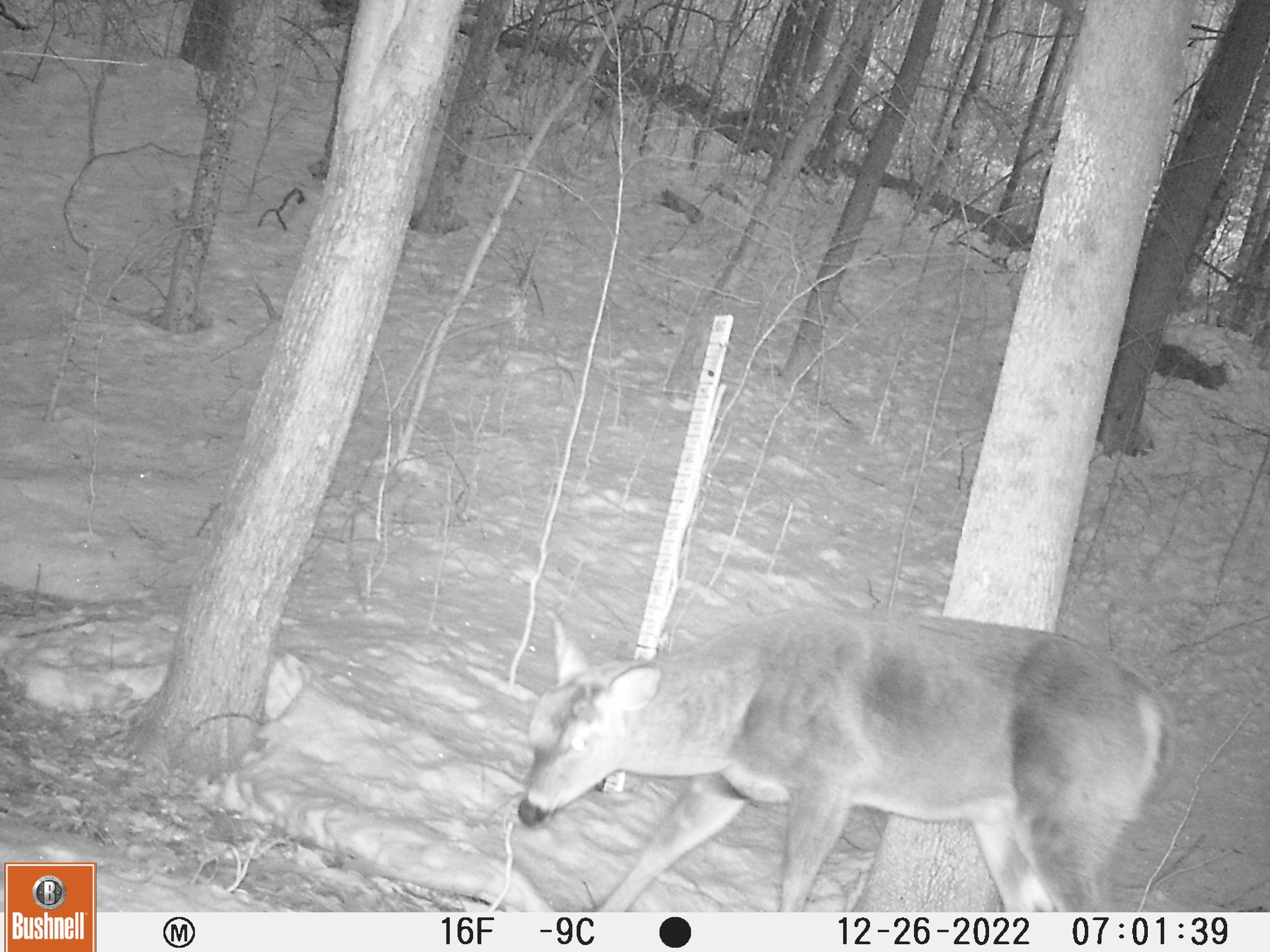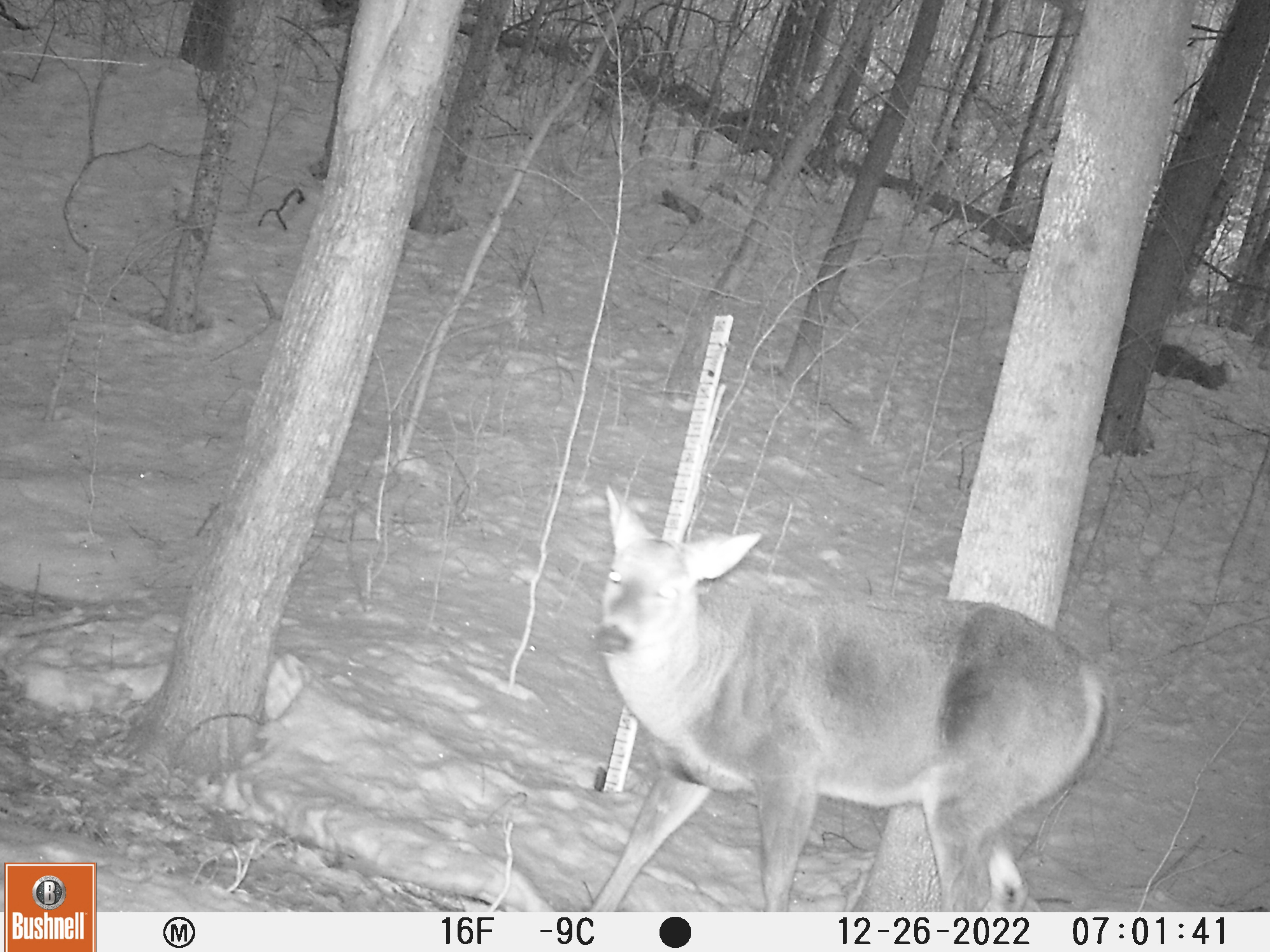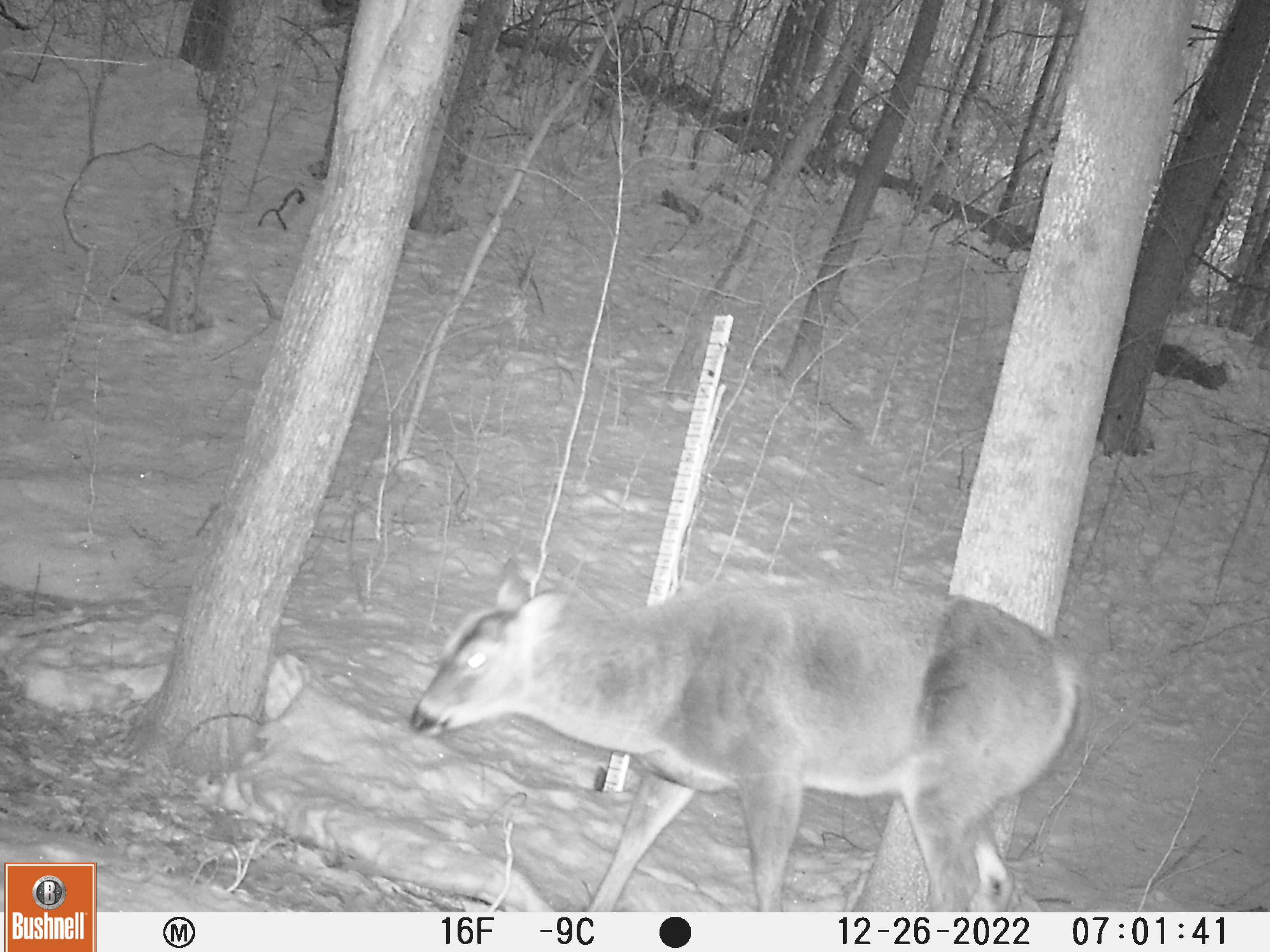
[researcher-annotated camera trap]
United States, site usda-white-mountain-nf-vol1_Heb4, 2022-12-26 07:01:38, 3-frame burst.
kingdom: Animalia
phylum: Chordata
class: Mammalia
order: Artiodactyla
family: Cervidae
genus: Odocoileus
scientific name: Odocoileus virginianus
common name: white-tailed deer